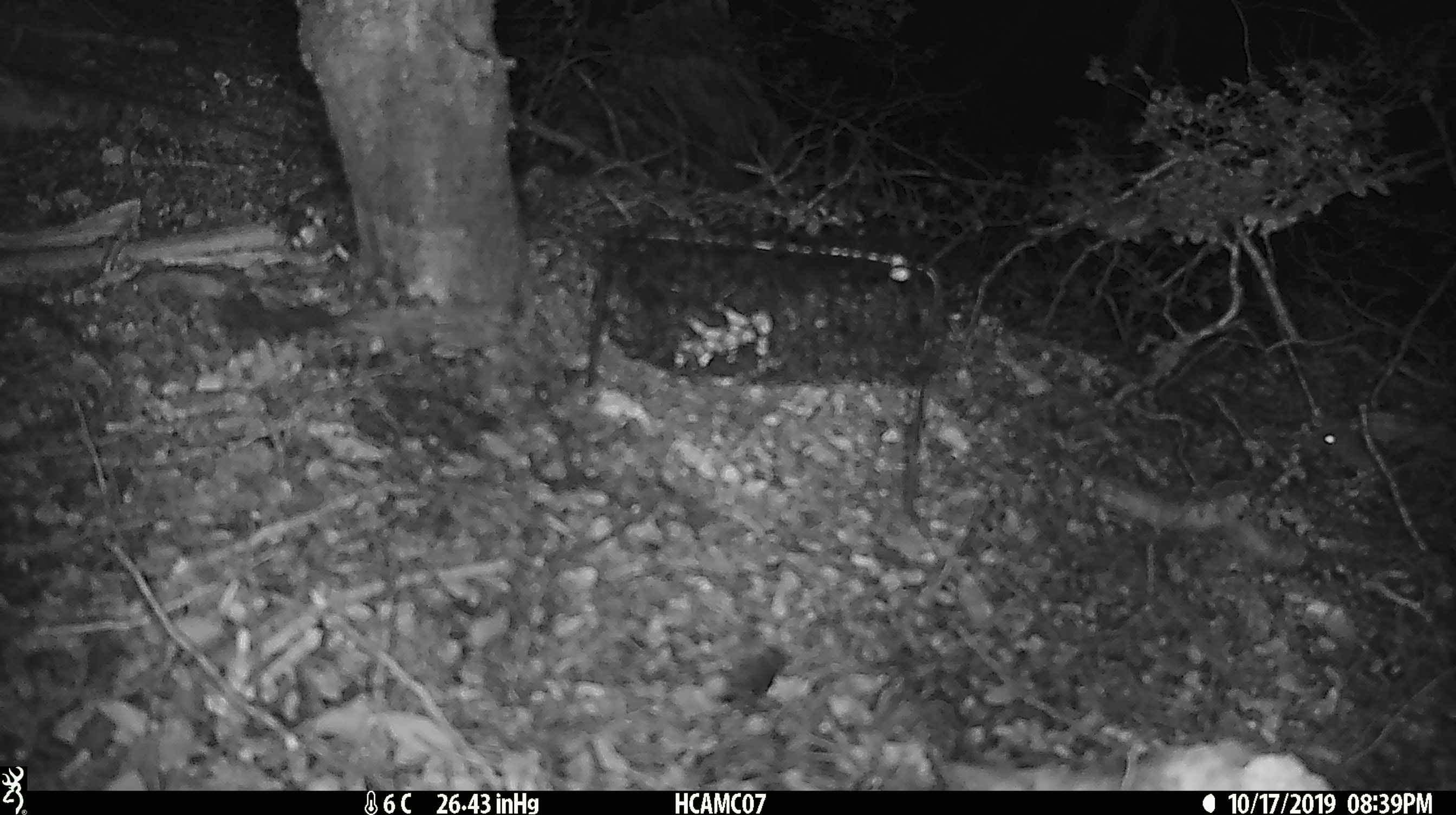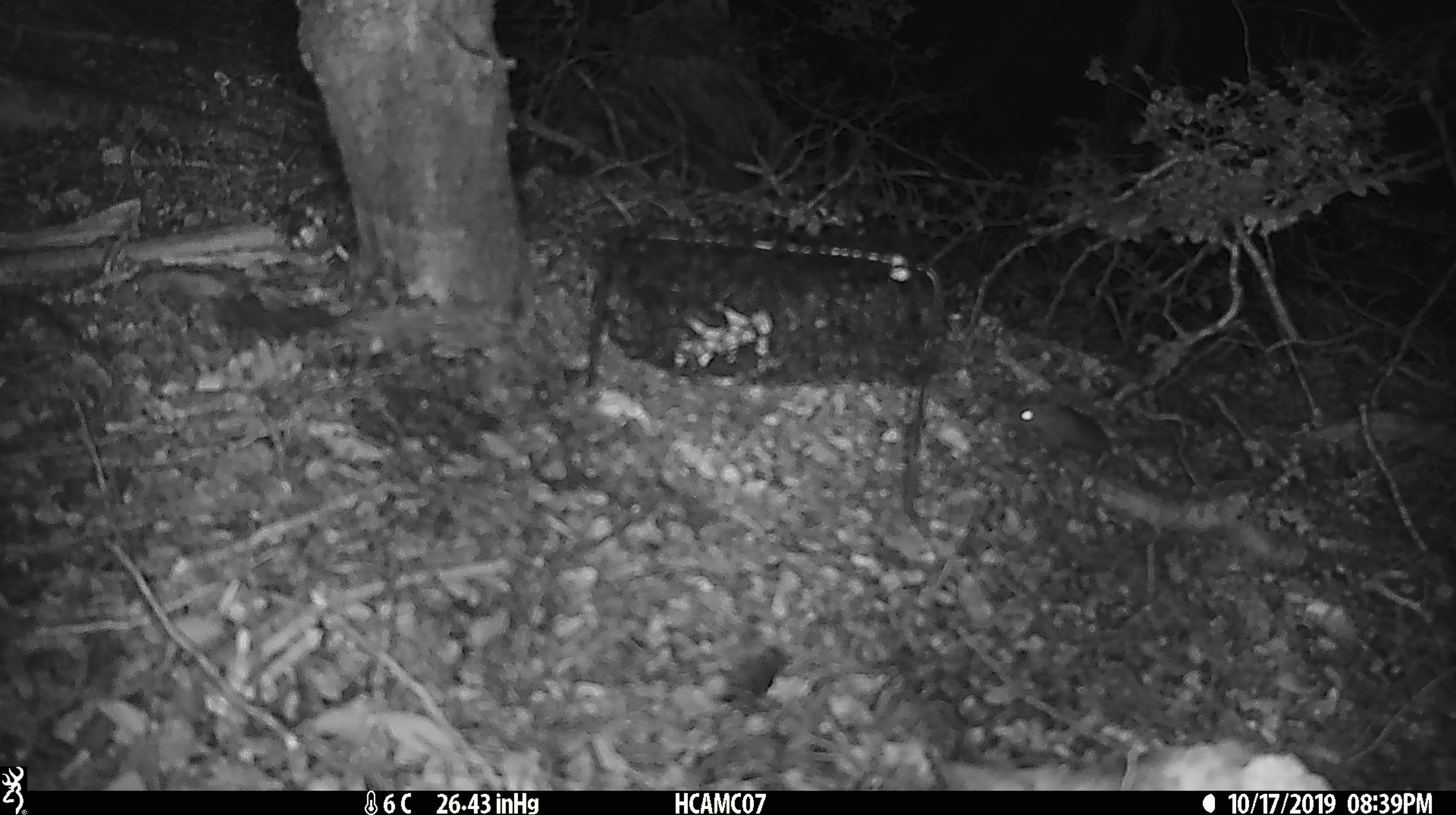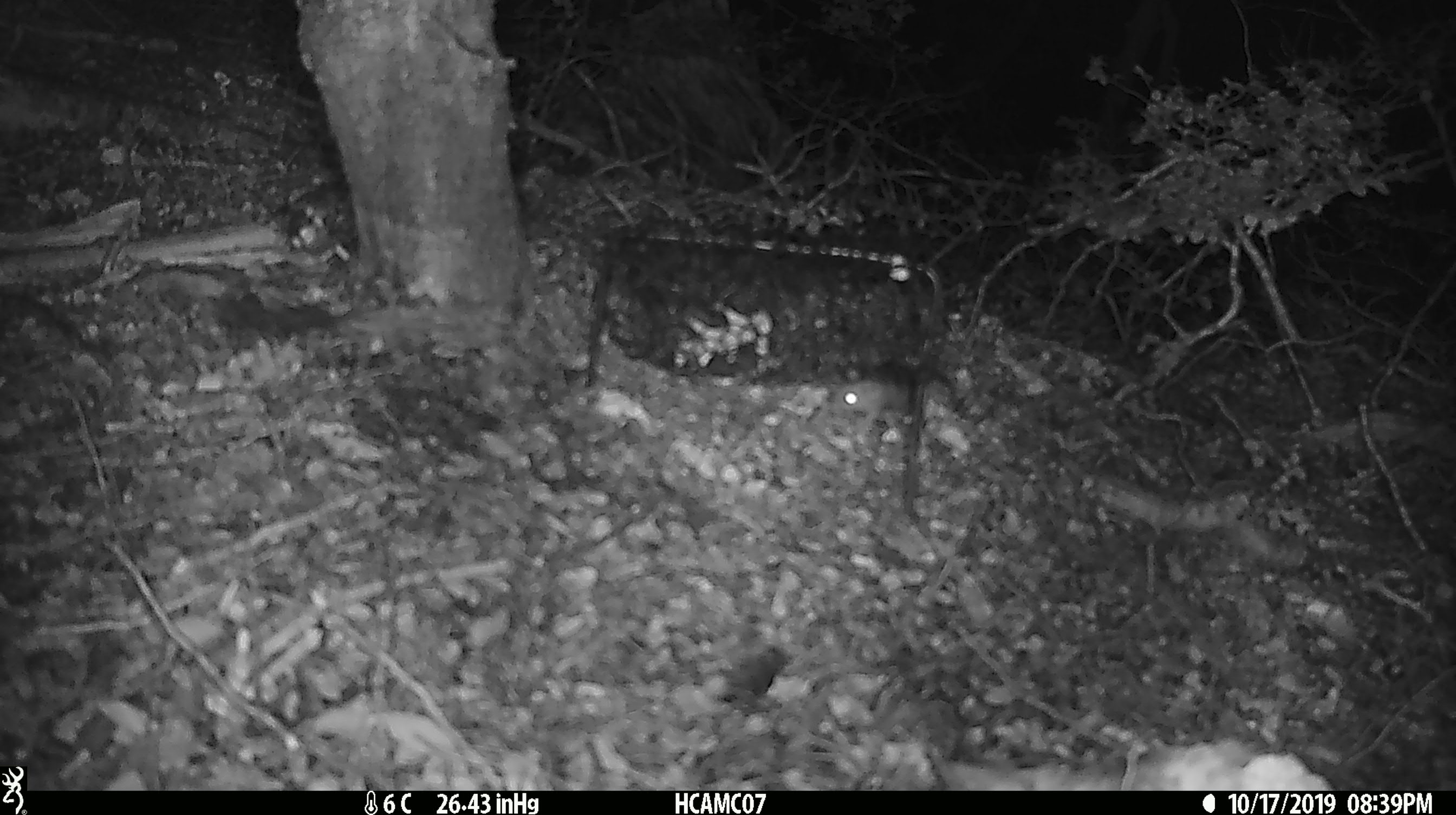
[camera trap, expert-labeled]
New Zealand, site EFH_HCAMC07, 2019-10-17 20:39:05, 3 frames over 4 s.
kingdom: Animalia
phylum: Chordata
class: Mammalia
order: Rodentia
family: Muridae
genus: Mus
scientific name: Mus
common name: mouse